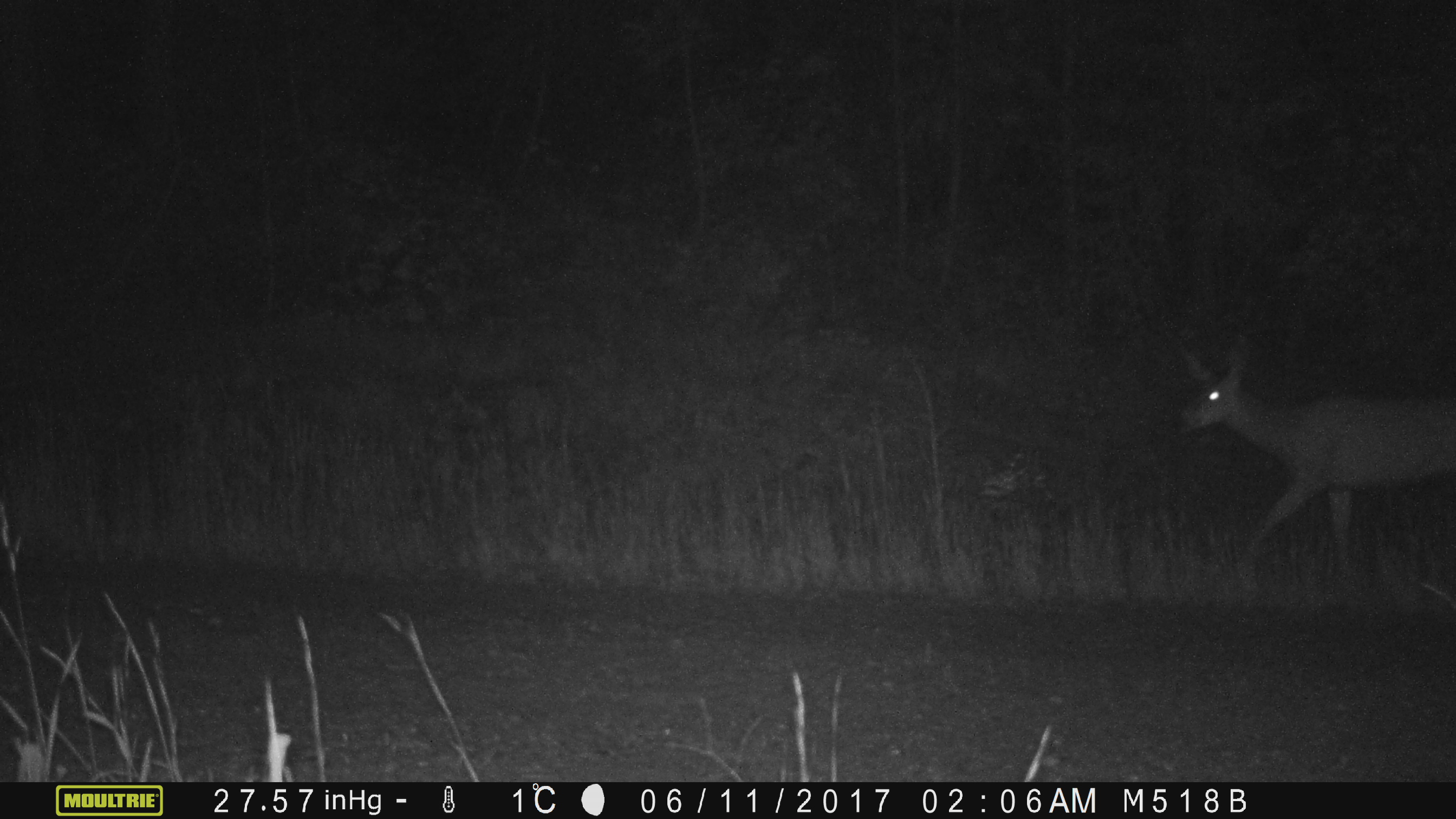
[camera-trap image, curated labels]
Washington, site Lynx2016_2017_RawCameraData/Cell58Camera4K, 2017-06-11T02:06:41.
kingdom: Animalia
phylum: Chordata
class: Mammalia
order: Artiodactyla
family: Cervidae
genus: Odocoileus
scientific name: Odocoileus hemionus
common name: mule deer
Odocoileus hemionus (mule deer). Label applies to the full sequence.